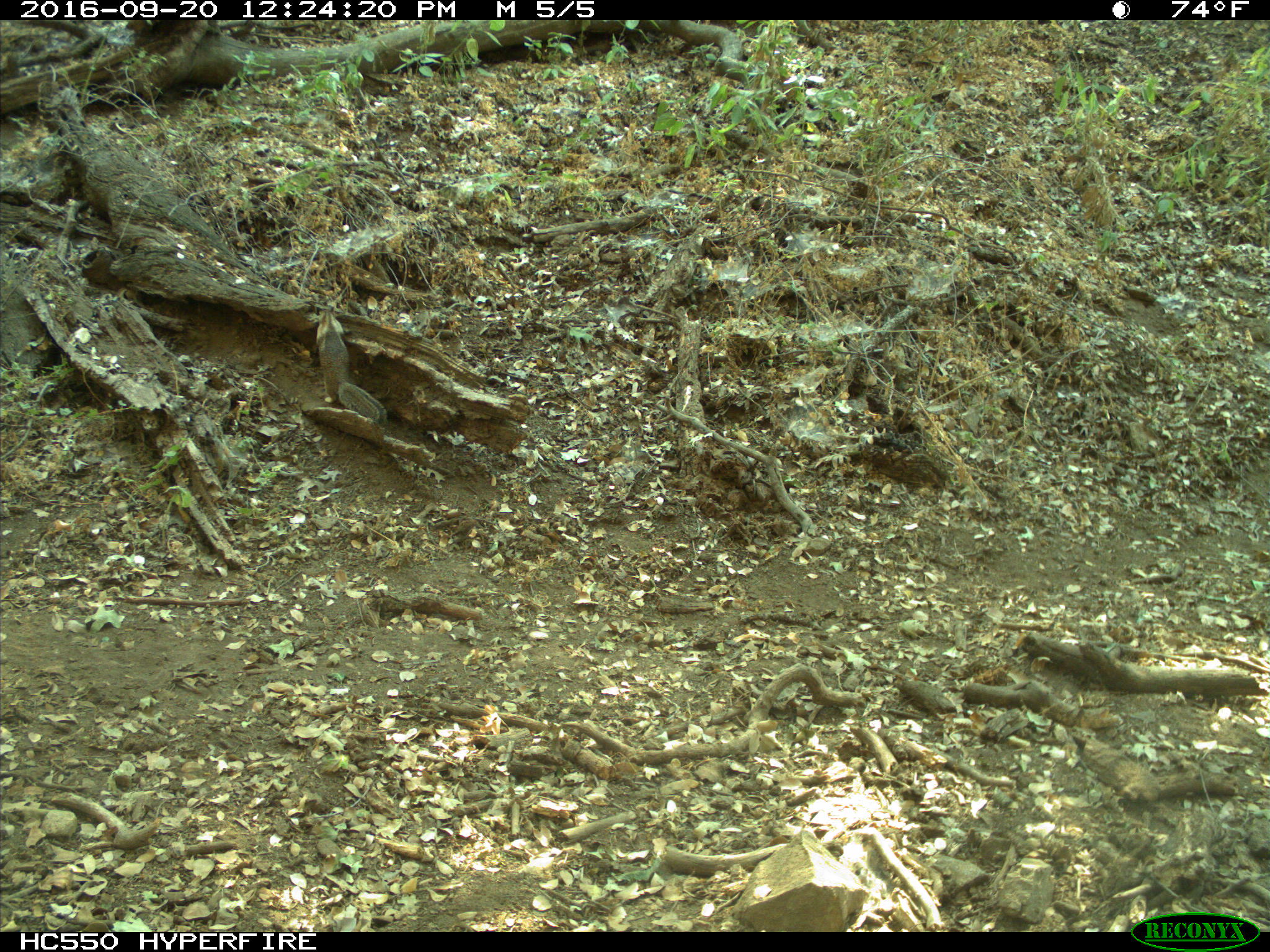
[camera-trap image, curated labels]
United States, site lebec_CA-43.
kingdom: Animalia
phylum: Chordata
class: Mammalia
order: Rodentia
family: Sciuridae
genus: Otospermophilus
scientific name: Otospermophilus beecheyi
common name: california ground squirrel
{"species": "Otospermophilus beecheyi (california ground squirrel)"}